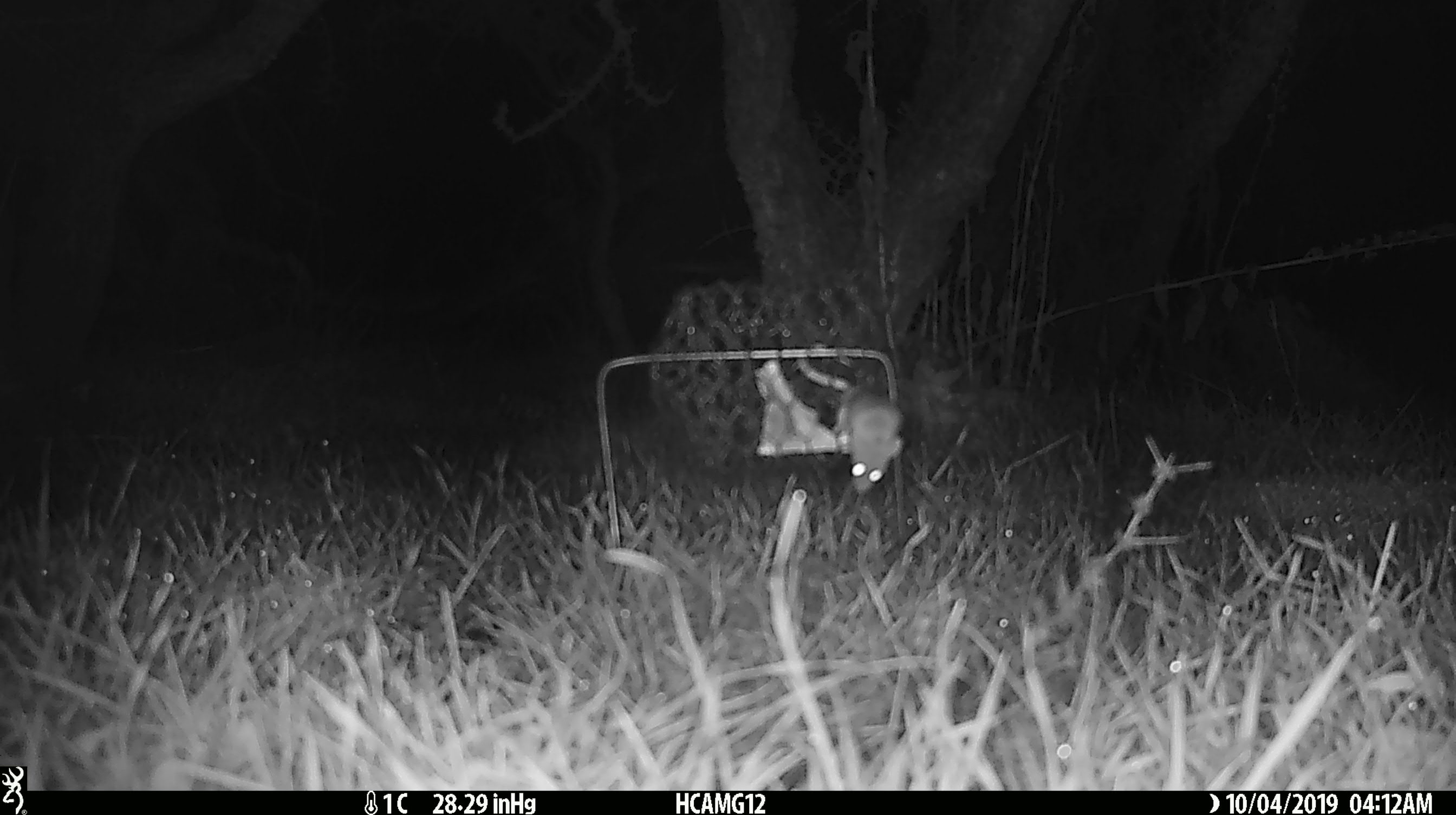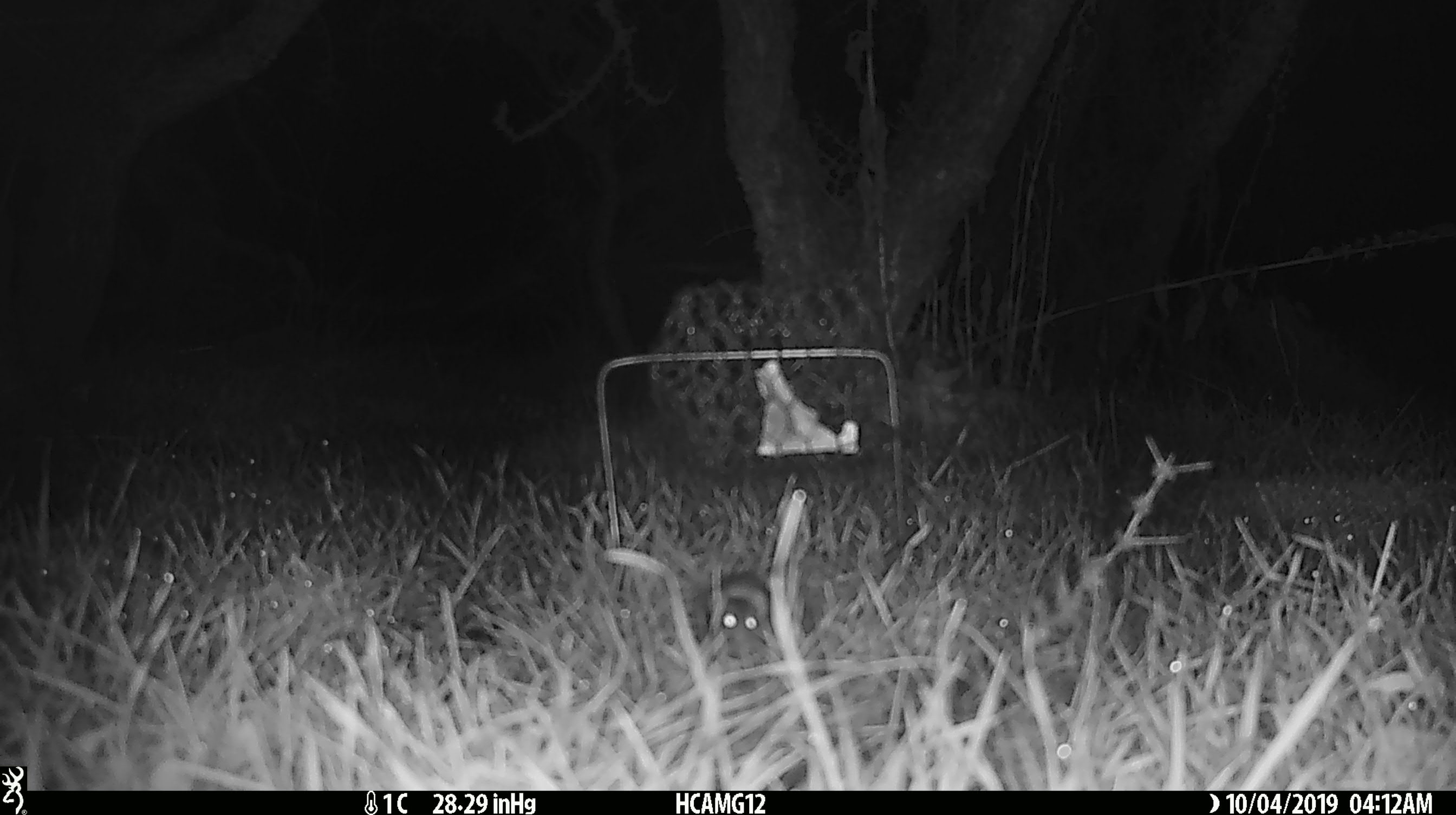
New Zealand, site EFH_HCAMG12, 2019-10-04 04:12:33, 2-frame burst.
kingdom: Animalia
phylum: Chordata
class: Mammalia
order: Rodentia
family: Muridae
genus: Mus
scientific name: Mus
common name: mouse